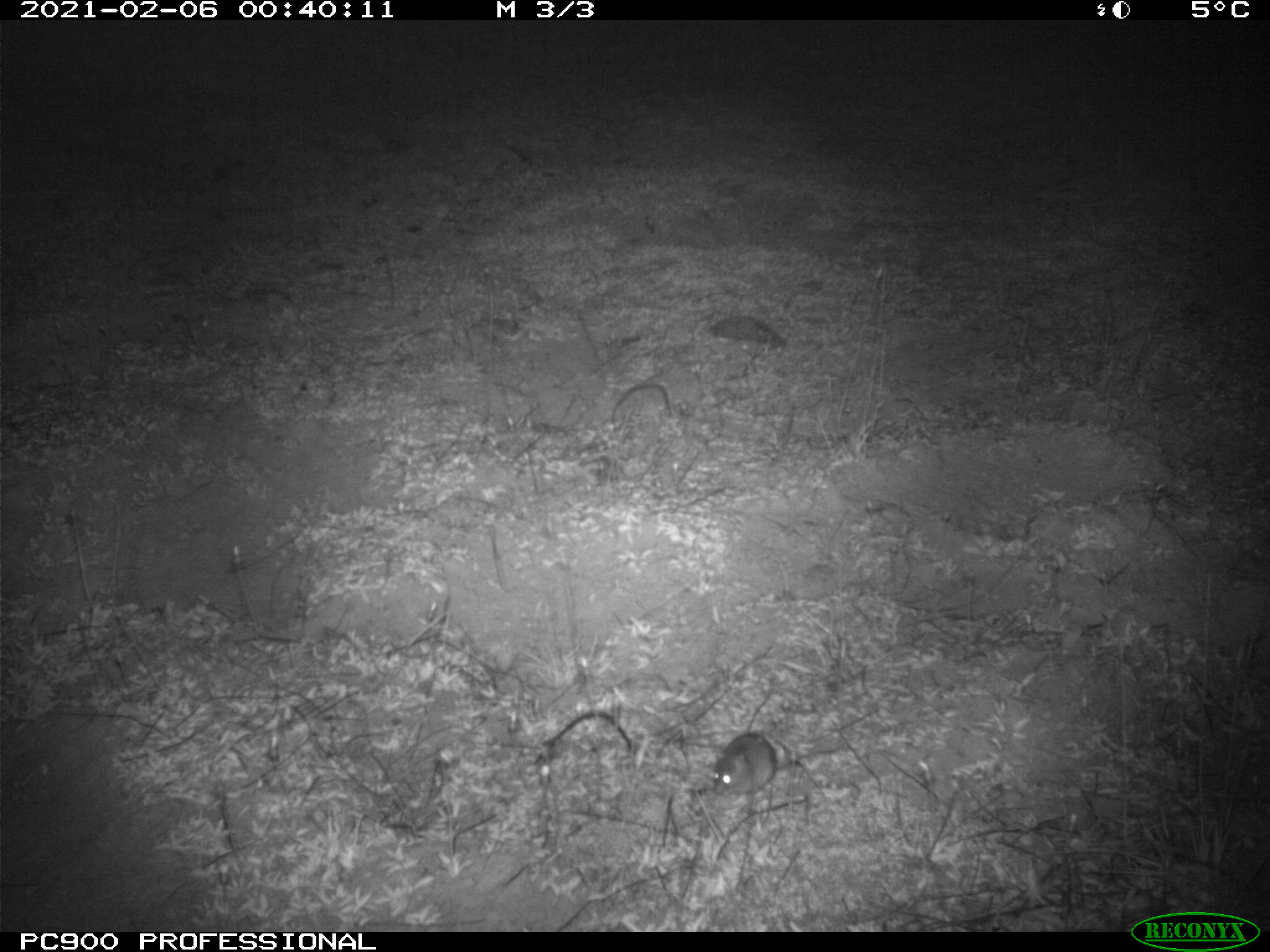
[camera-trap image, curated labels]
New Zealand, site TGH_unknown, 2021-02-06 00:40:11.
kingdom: Animalia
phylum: Chordata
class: Mammalia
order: Rodentia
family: Muridae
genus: Mus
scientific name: Mus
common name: mouse